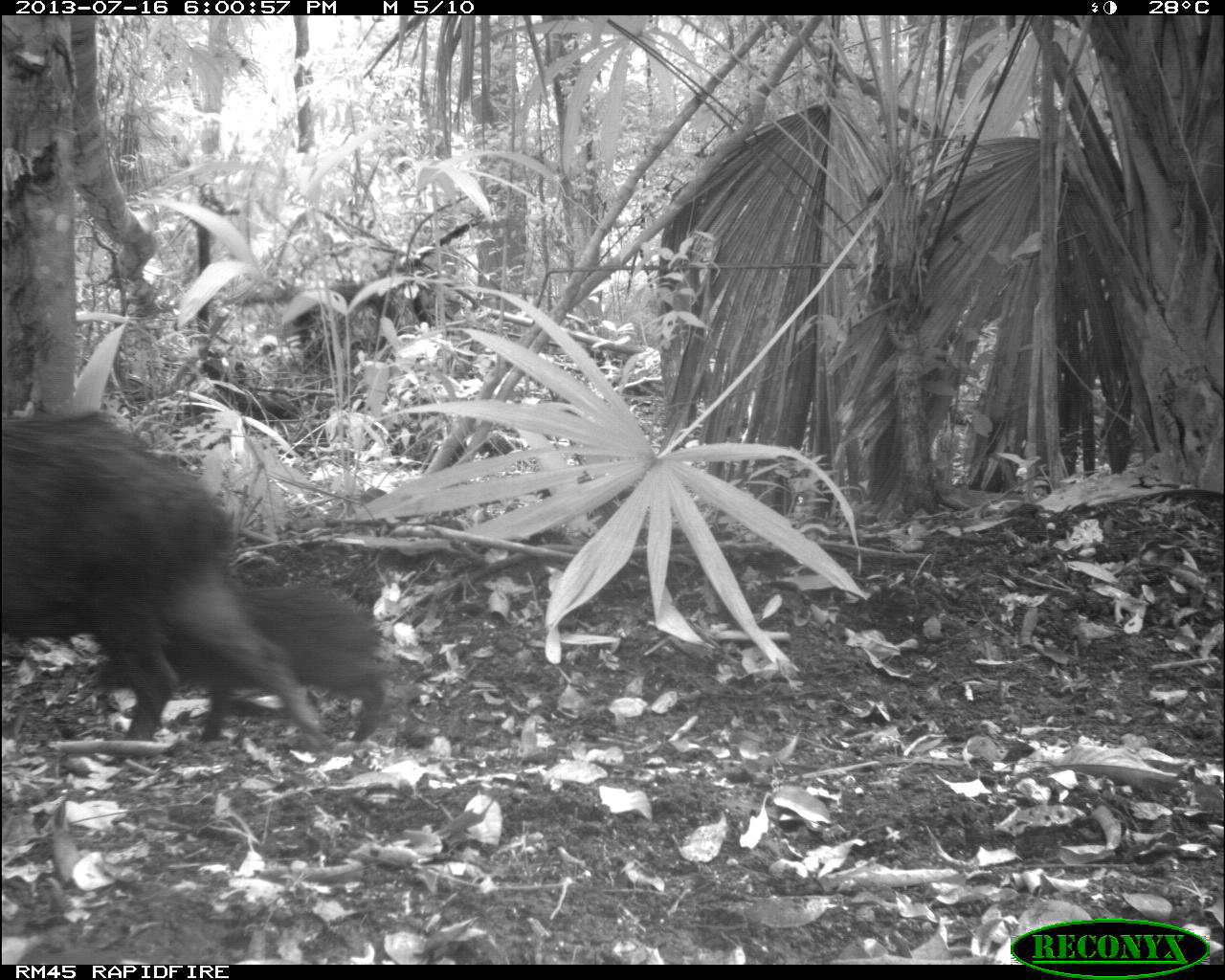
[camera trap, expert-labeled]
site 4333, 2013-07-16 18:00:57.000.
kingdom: Animalia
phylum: Chordata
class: Mammalia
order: Artiodactyla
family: Tayassuidae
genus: Tayassu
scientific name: Tayassu pecari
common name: white-lipped peccary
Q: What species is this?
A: Tayassu pecari (white-lipped peccary).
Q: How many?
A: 3.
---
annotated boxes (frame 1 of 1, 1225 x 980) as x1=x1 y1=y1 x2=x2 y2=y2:
tayassu pecari: x1=0 y1=411 x2=323 y2=734; x1=87 y1=564 x2=404 y2=739